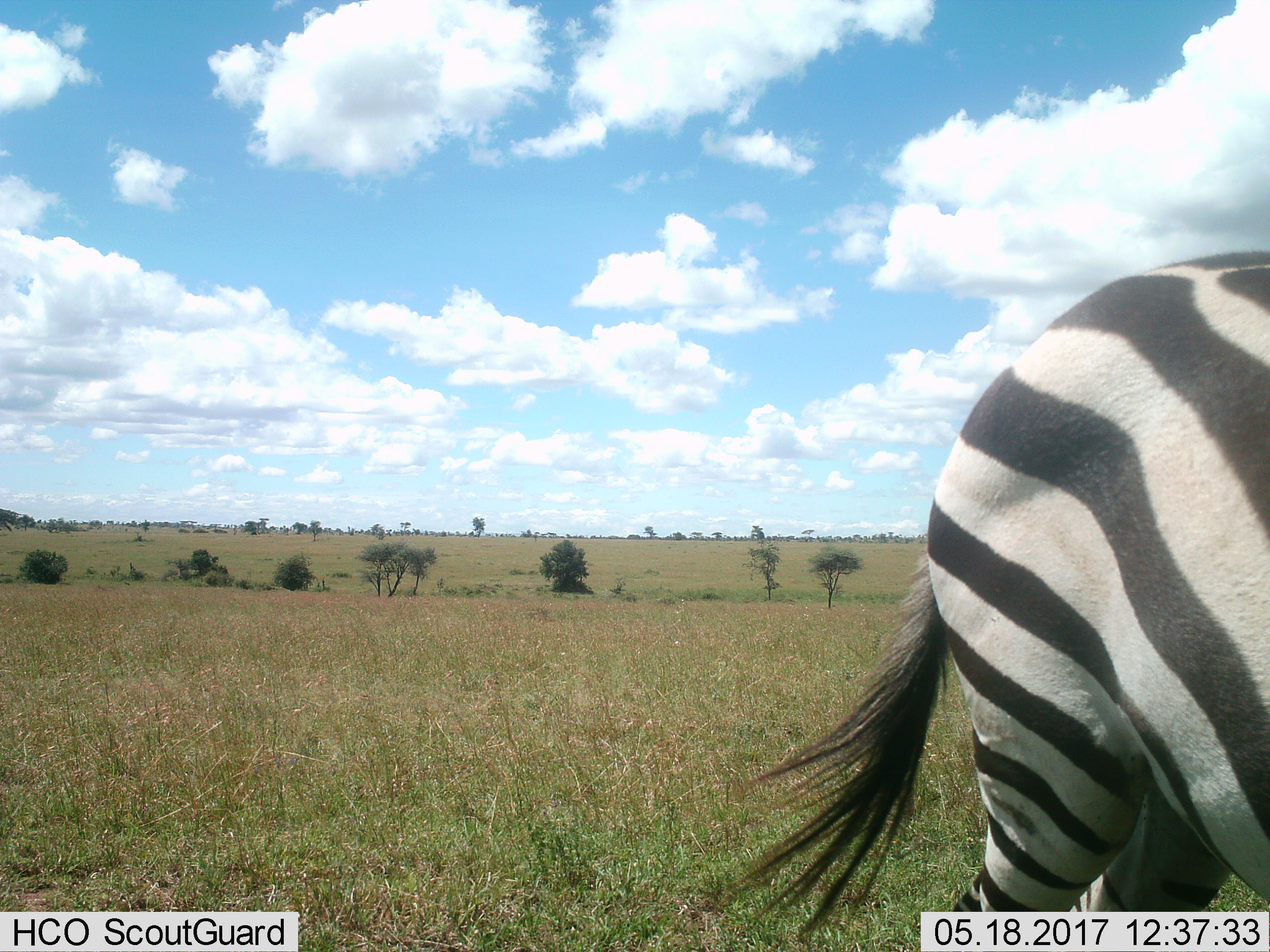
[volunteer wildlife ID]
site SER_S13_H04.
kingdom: Animalia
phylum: Chordata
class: Mammalia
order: Perissodactyla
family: Equidae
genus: Equus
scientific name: Equus quagga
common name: plains zebra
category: zebraplains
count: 1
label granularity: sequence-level